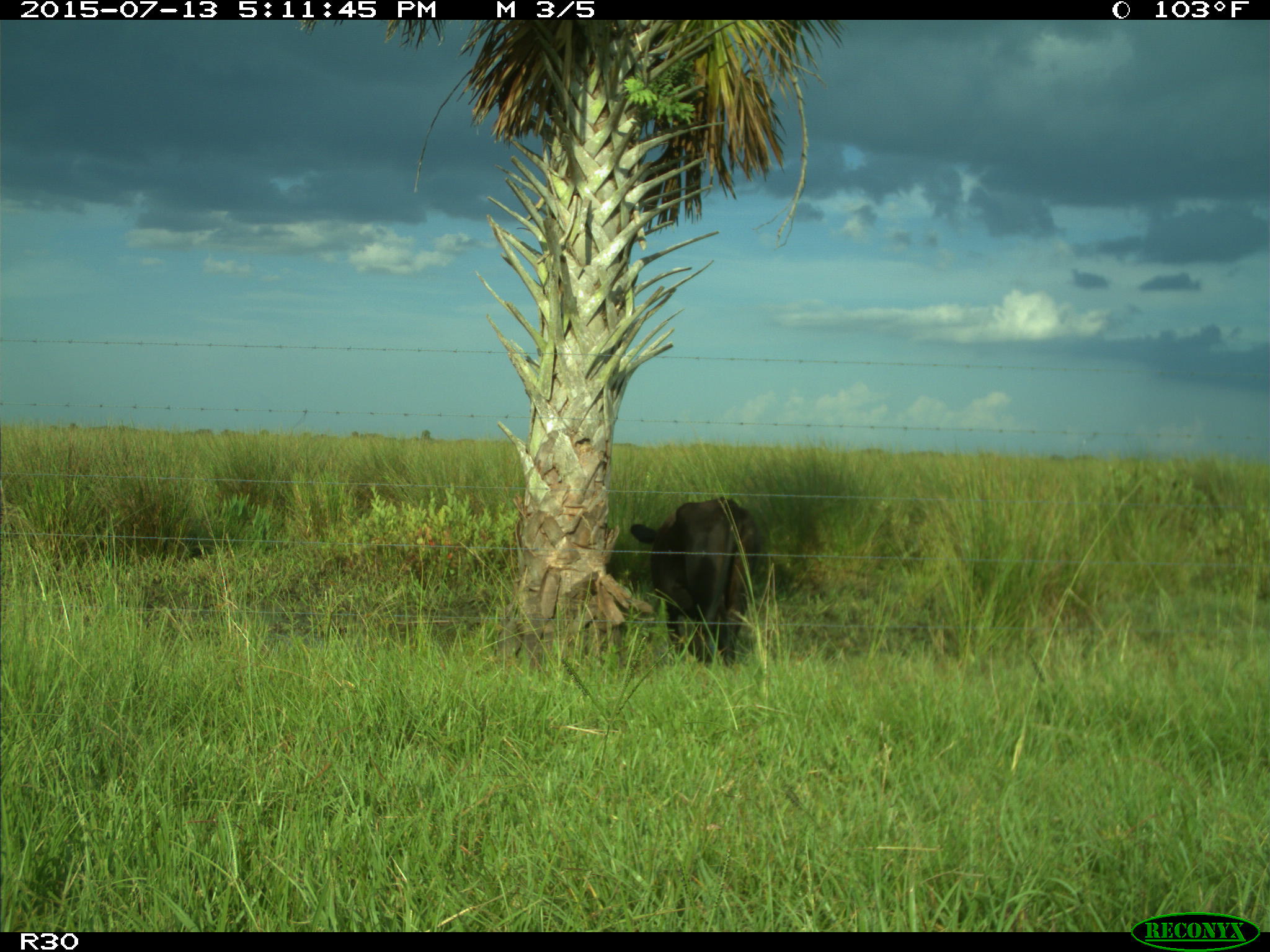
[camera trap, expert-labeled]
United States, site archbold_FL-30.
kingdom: Animalia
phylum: Chordata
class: Mammalia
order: Artiodactyla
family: Bovidae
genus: Bos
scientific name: Bos taurus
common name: domestic cow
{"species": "Bos taurus (domestic cow)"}